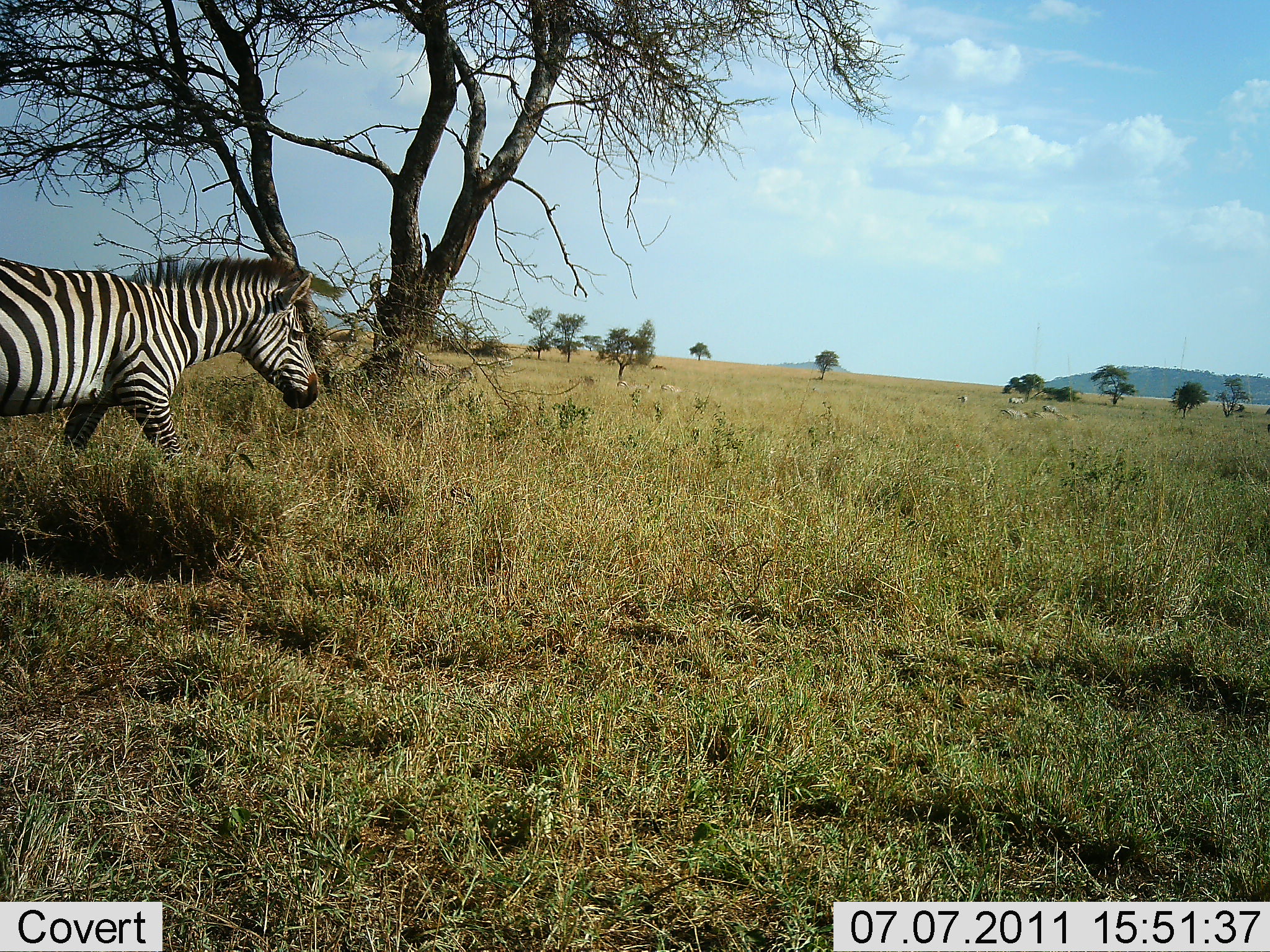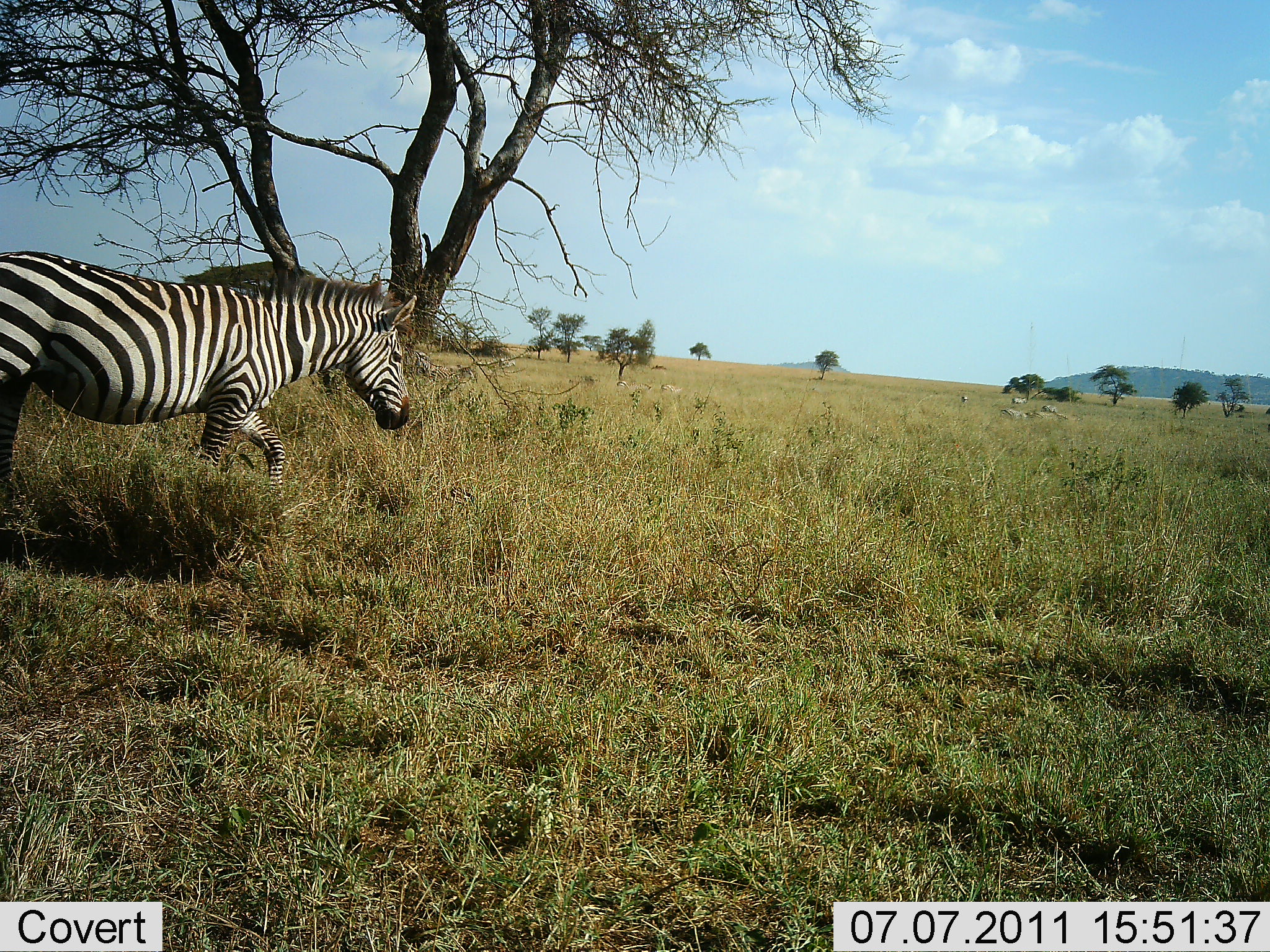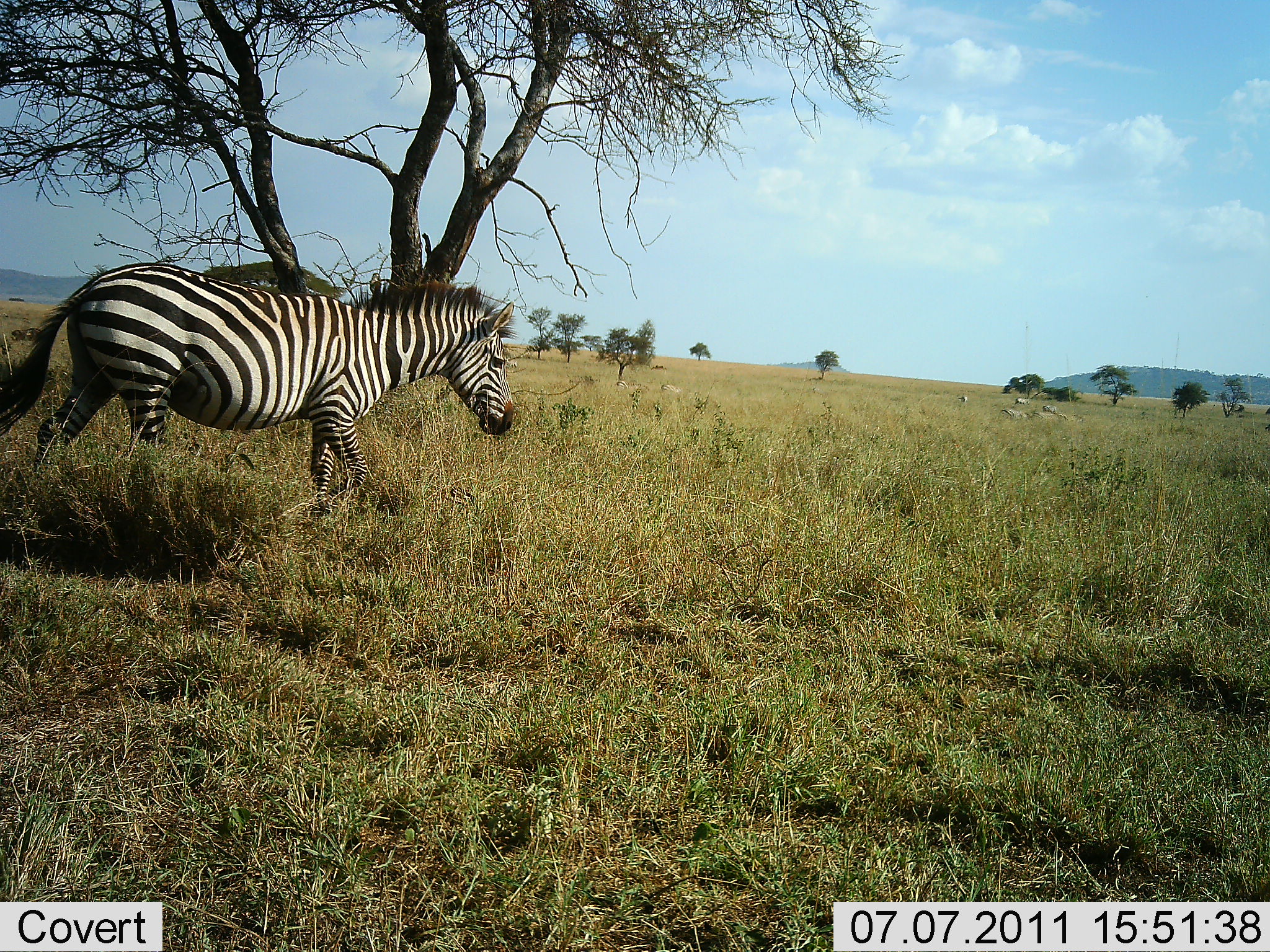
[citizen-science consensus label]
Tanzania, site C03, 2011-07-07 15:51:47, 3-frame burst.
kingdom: Animalia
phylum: Chordata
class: Mammalia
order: Perissodactyla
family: Equidae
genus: Equus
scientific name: Equus quagga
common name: plains zebra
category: zebra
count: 1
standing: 12%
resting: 18%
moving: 100%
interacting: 0%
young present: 0%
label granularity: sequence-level